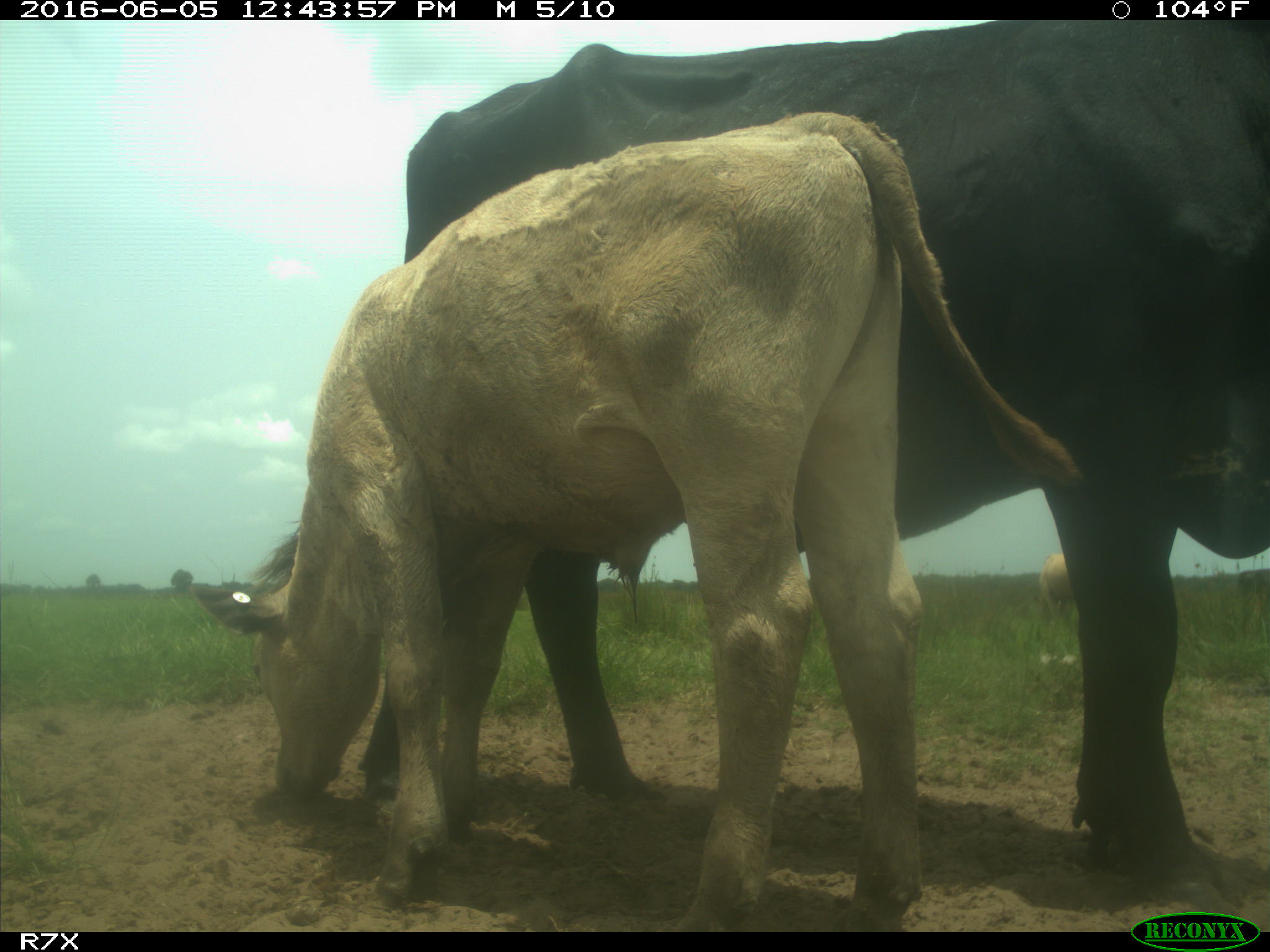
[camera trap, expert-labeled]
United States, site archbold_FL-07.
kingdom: Animalia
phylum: Chordata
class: Mammalia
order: Artiodactyla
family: Bovidae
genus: Bos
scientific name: Bos taurus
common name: domestic cow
Bos taurus (domestic cow).